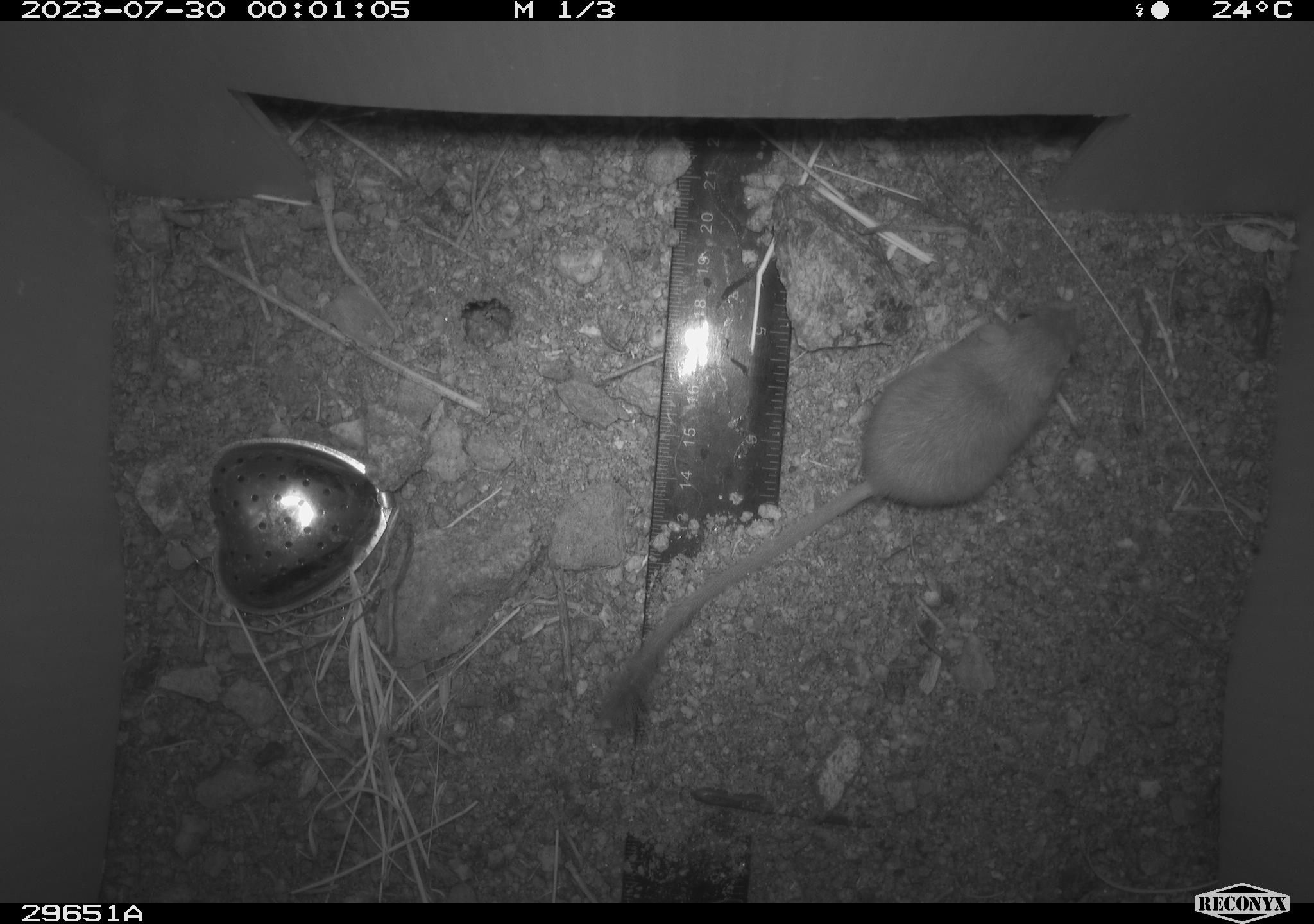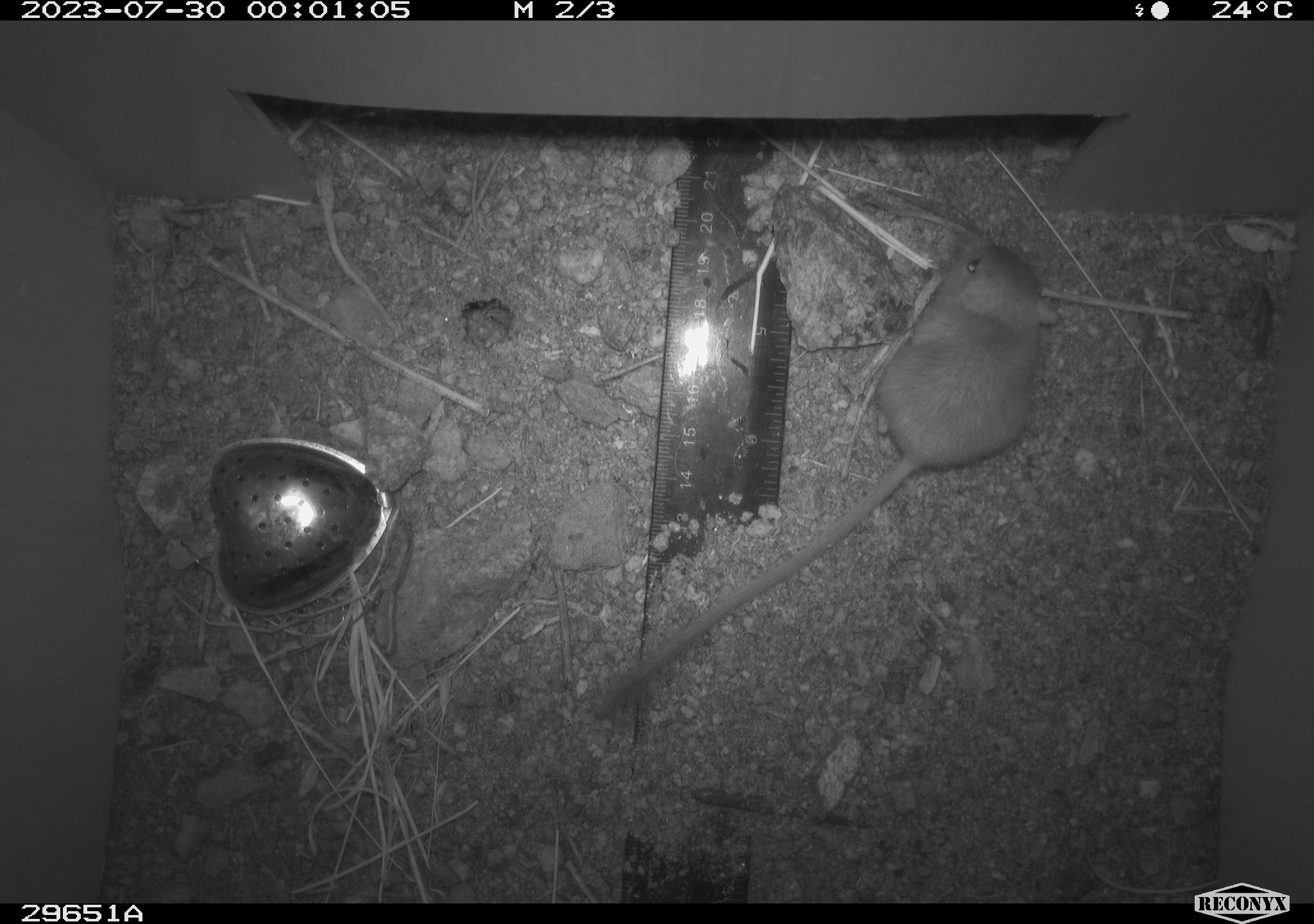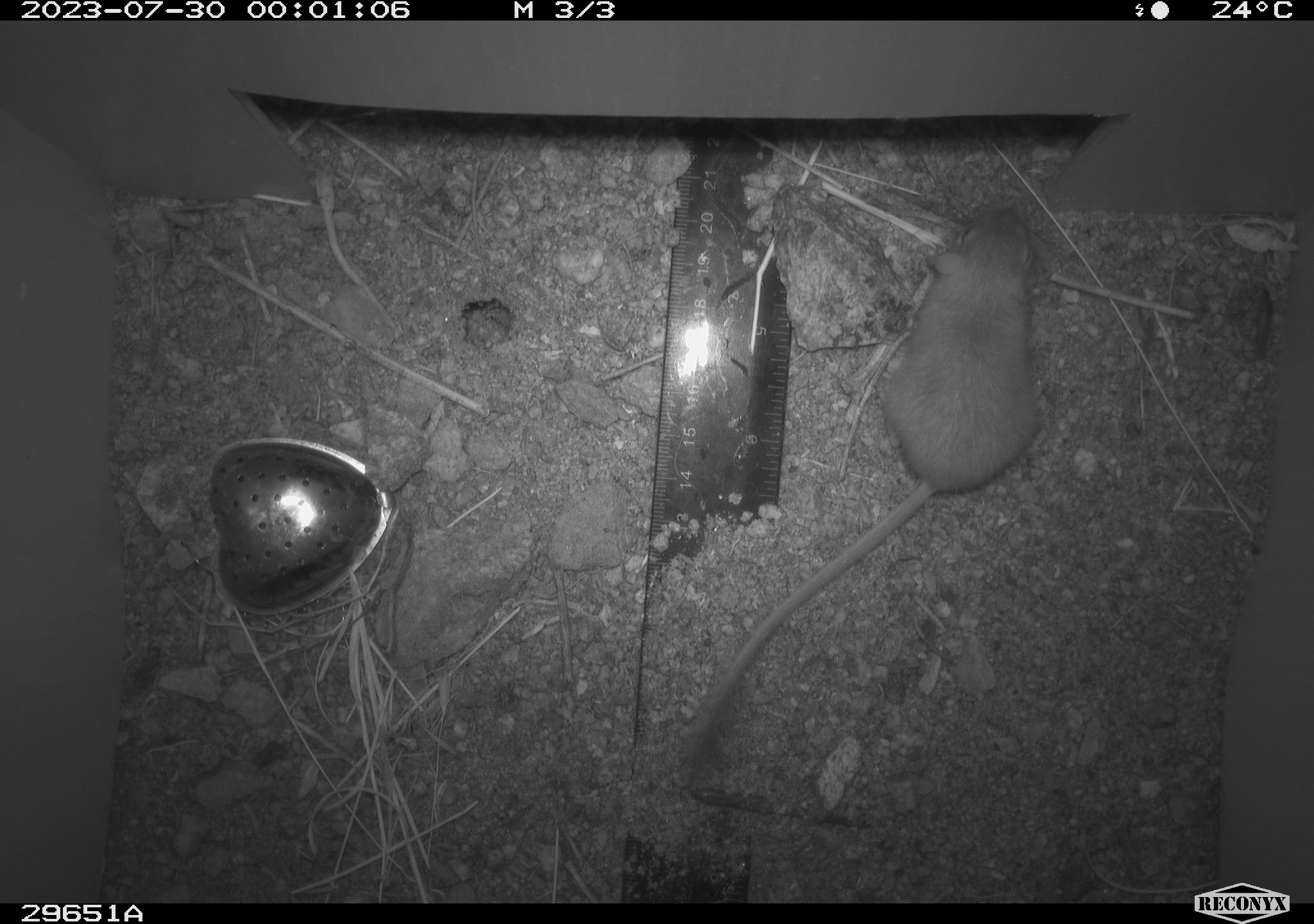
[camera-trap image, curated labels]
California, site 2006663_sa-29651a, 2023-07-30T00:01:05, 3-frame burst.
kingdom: Animalia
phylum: Chordata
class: Mammalia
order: Rodentia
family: Heteromyidae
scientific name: Heteromyidae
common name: kangaroo rats and pocket mice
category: heteromyidae family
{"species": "heteromyidae family (kangaroo rats and pocket mice) (Heteromyidae)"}